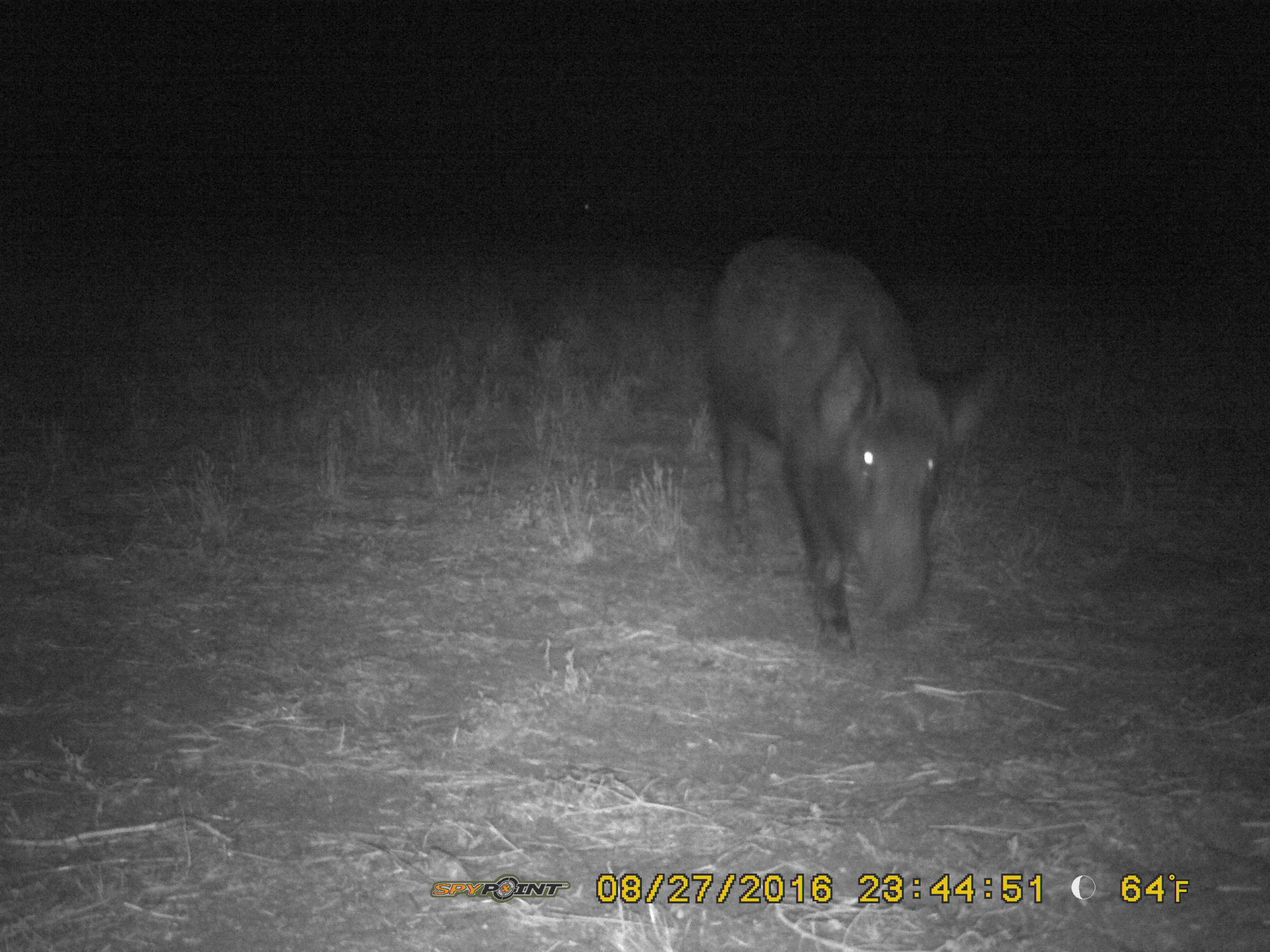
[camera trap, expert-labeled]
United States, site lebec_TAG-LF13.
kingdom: Animalia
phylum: Chordata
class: Mammalia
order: Artiodactyla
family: Suidae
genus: Sus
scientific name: Sus scrofa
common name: wild boar